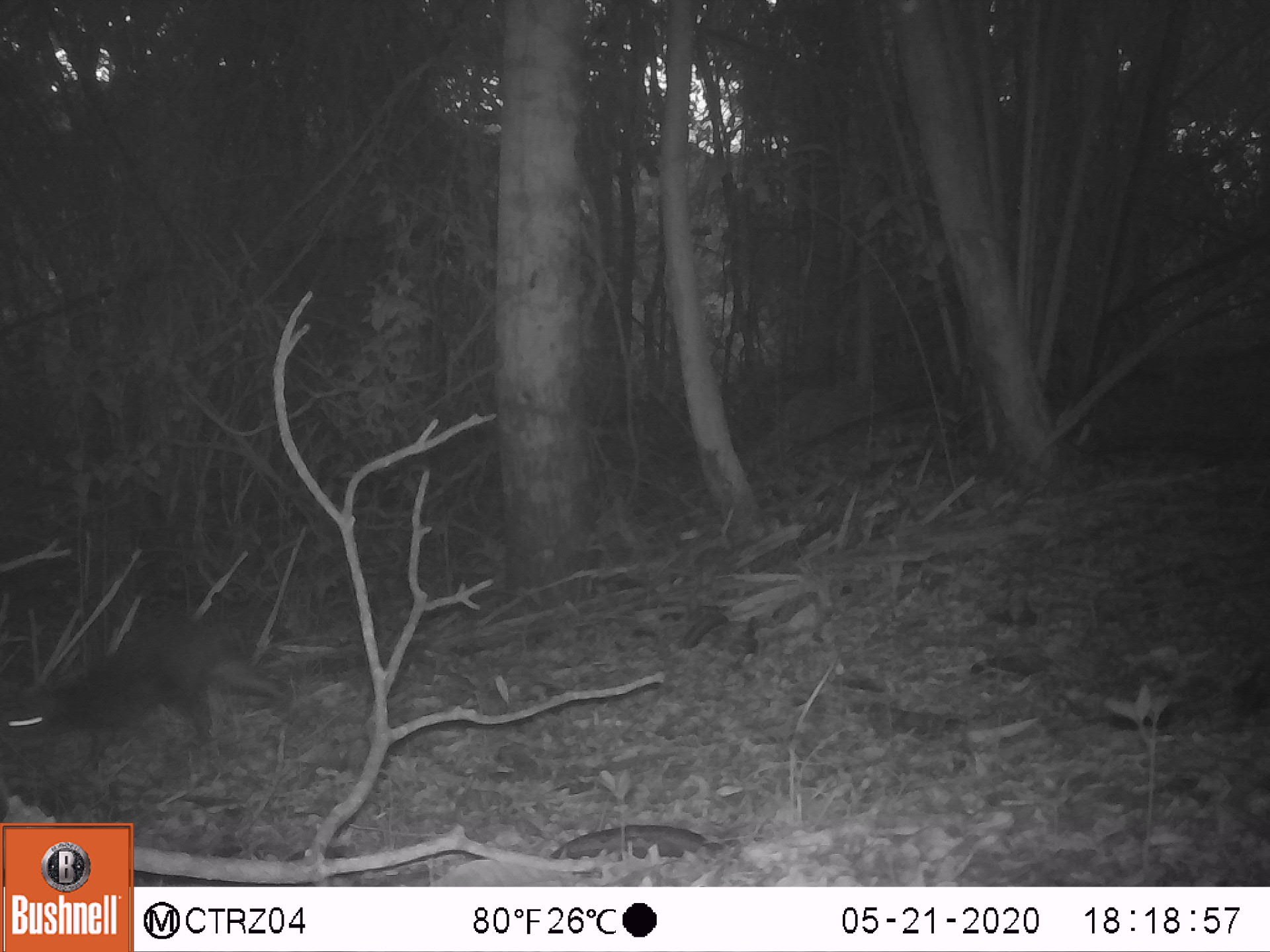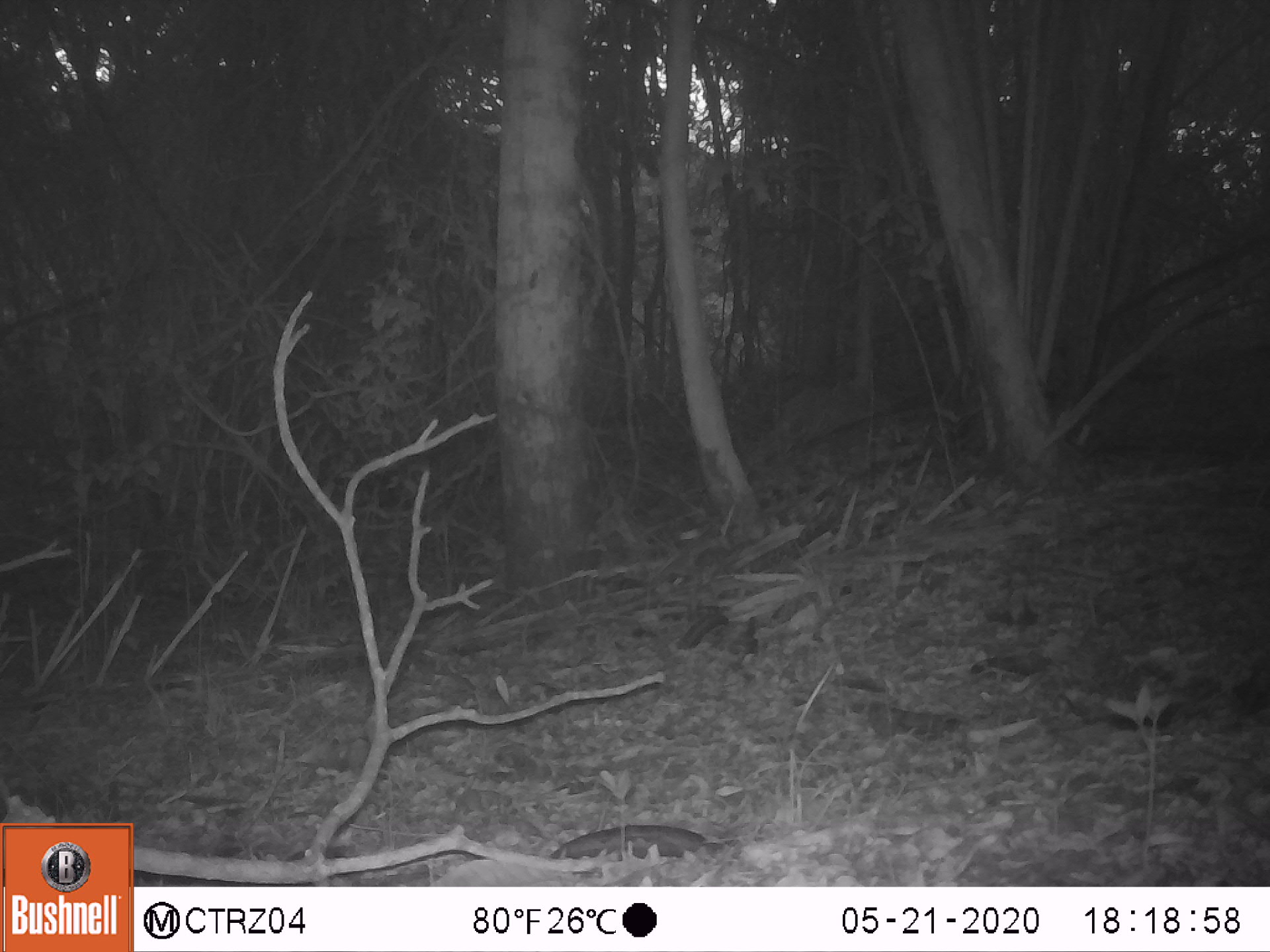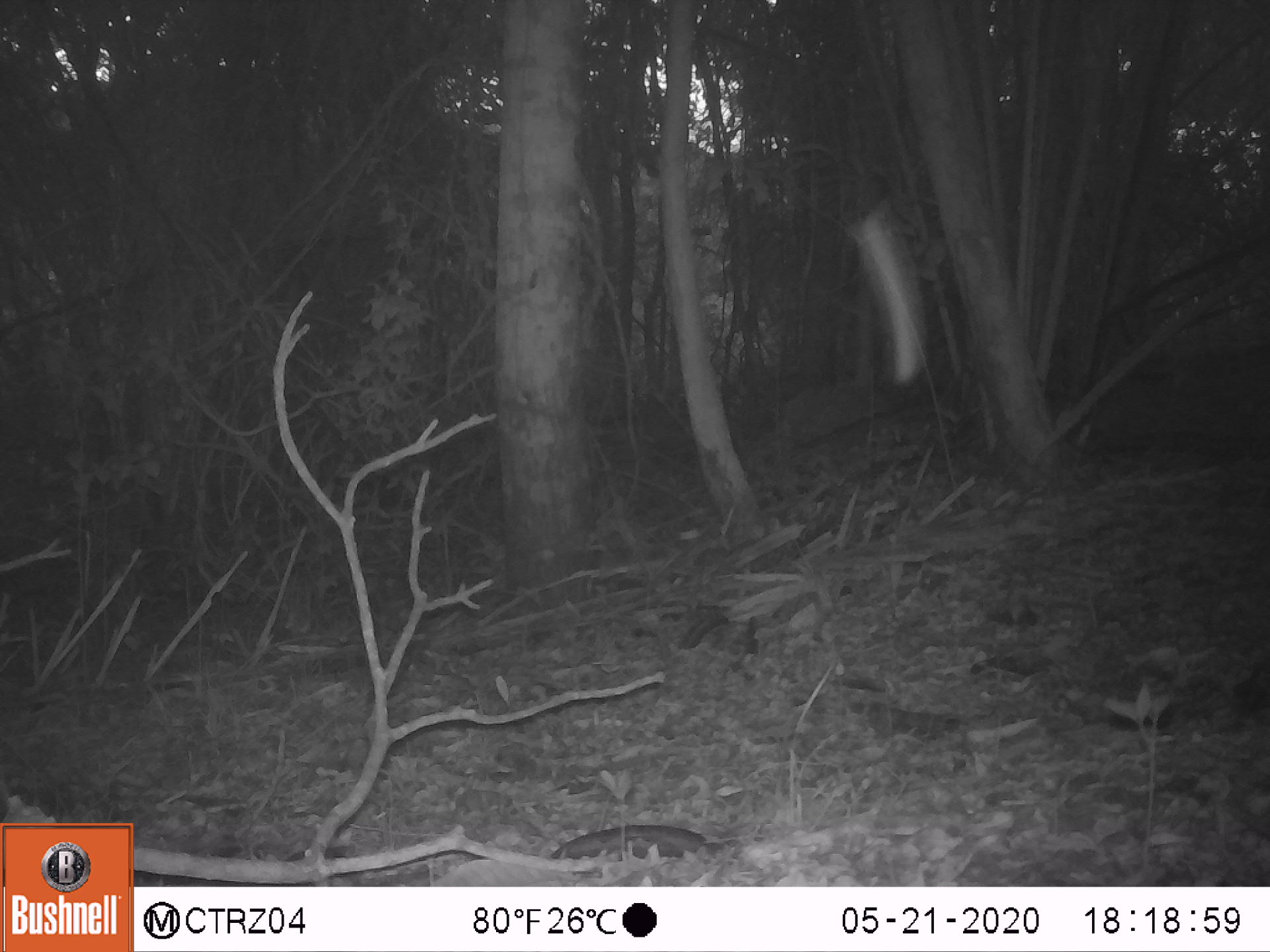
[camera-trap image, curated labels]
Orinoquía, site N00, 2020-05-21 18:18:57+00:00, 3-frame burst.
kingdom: Animalia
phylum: Chordata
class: Mammalia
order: Rodentia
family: Dasyproctidae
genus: Dasyprocta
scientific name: Dasyprocta fuliginosa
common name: black agouti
Black agouti (Dasyprocta fuliginosa).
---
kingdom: Animalia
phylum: Chordata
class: Mammalia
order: Rodentia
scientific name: Rodentia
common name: rodent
Rodent (Rodentia).